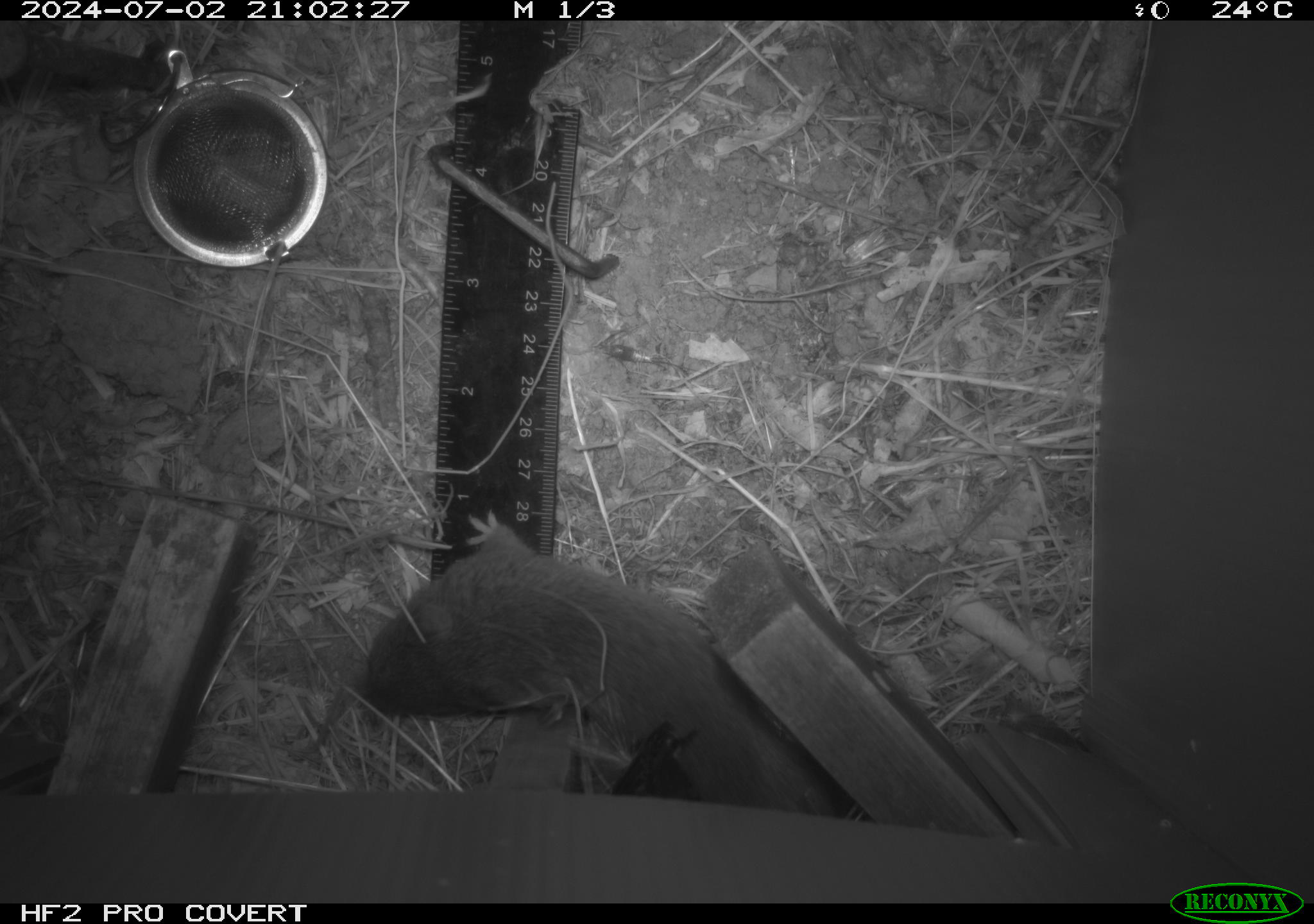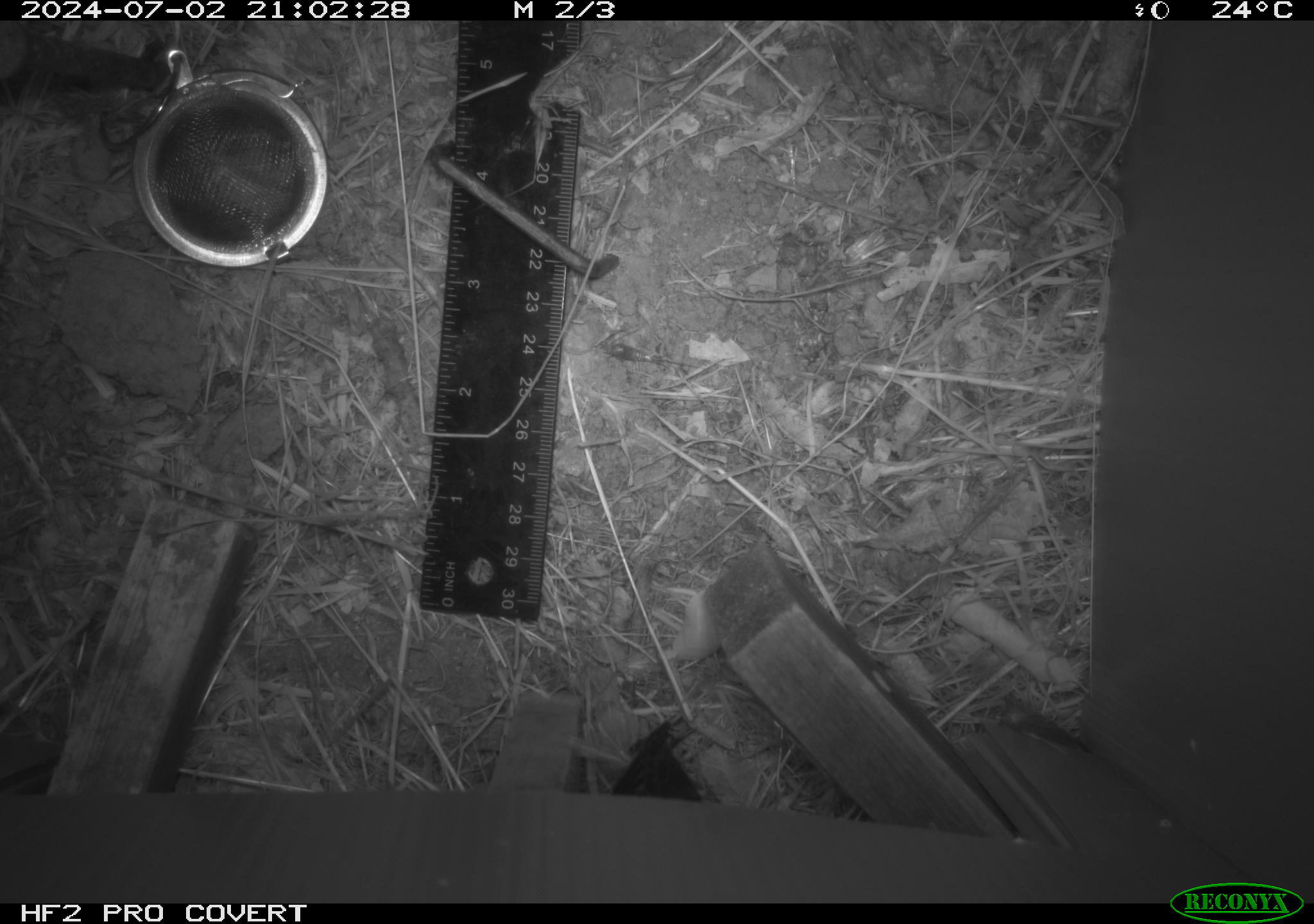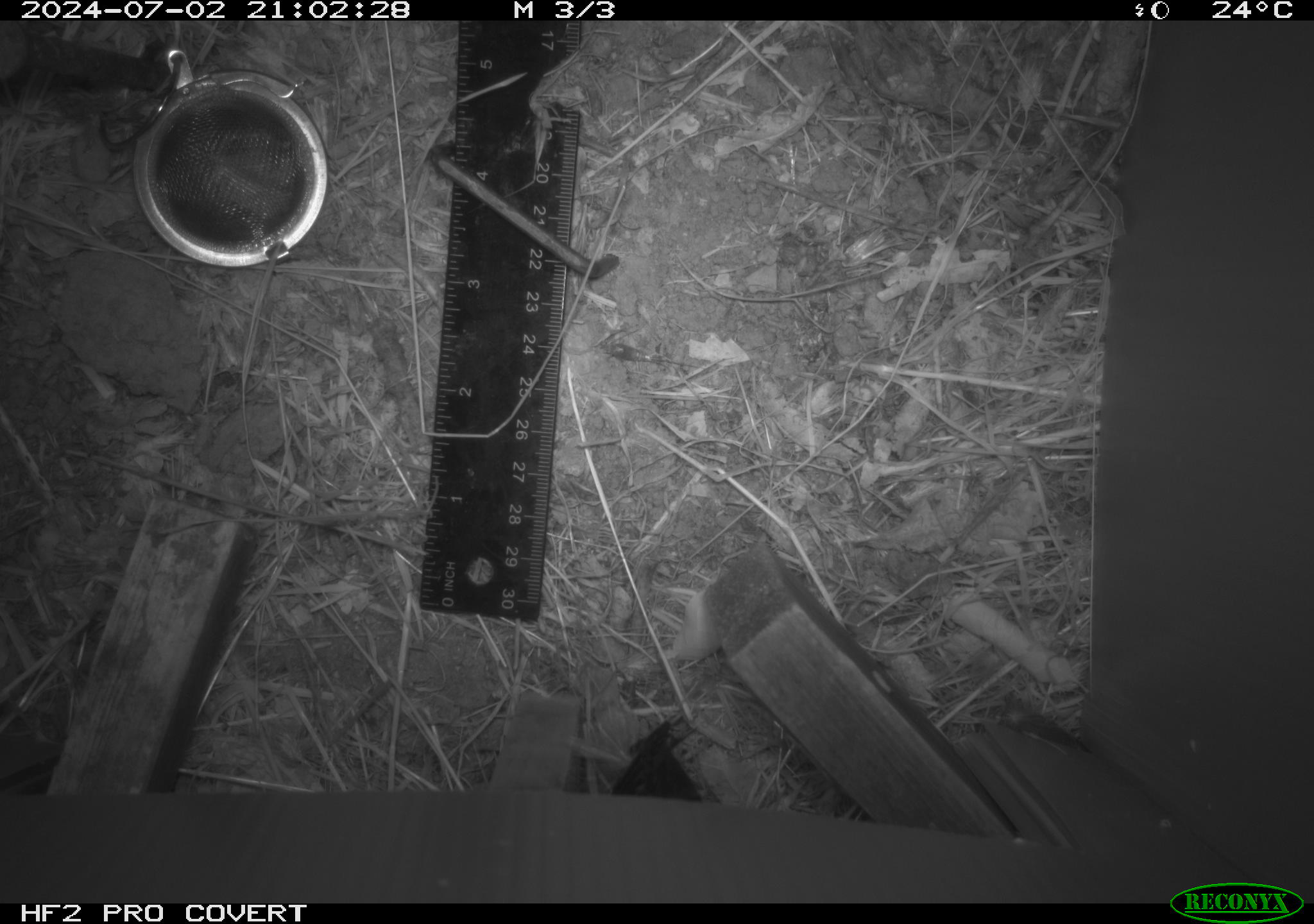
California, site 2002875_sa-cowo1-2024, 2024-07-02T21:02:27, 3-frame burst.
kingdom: Animalia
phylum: Chordata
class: Mammalia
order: Rodentia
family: Cricetidae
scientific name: Arvicolinae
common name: voles, lemmings, and muskrats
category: arvicolinae subfamily